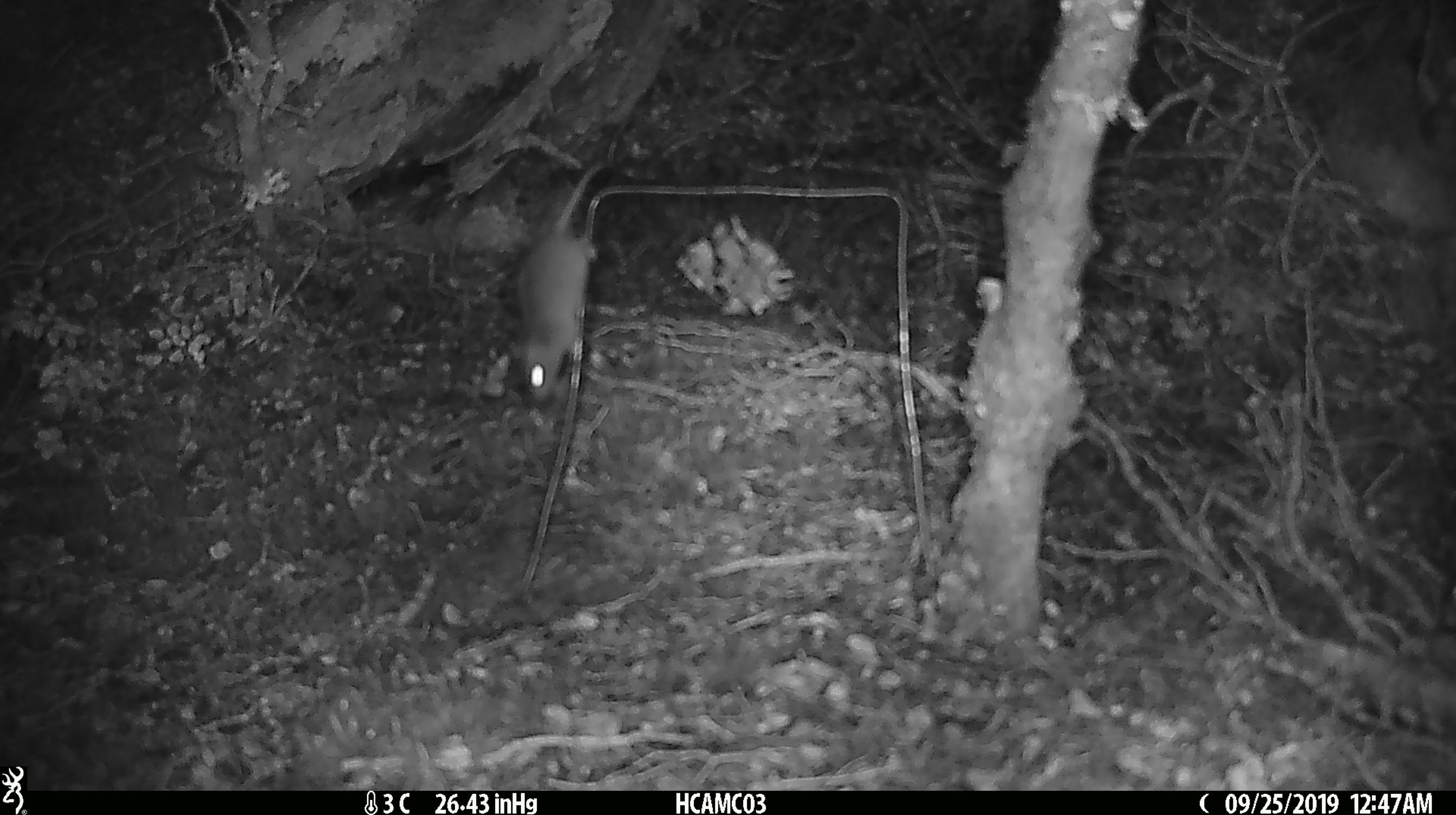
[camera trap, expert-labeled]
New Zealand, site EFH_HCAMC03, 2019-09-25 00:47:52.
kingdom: Animalia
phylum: Chordata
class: Mammalia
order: Rodentia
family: Muridae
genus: Mus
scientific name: Mus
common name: mouse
Mouse (Mus).